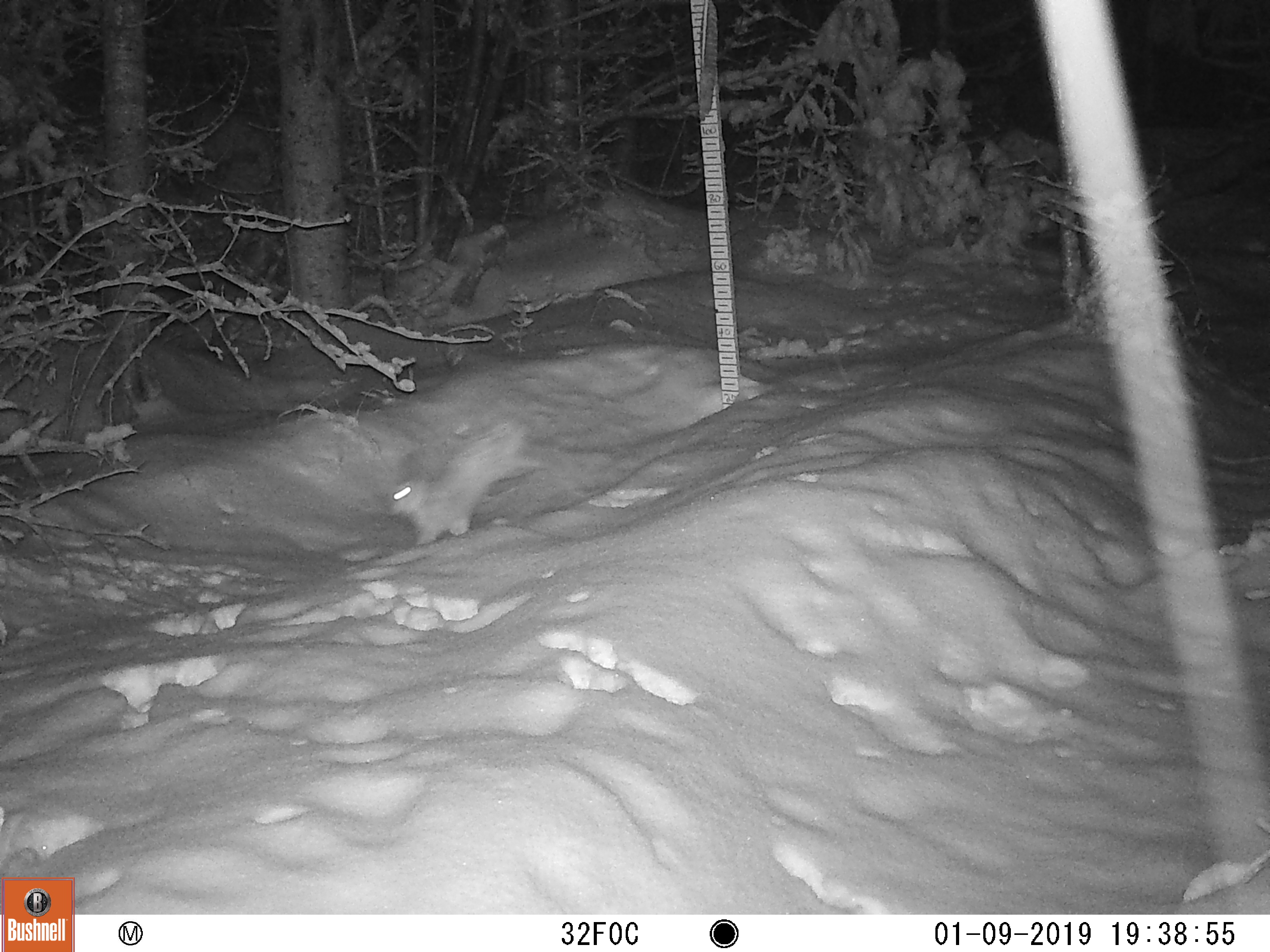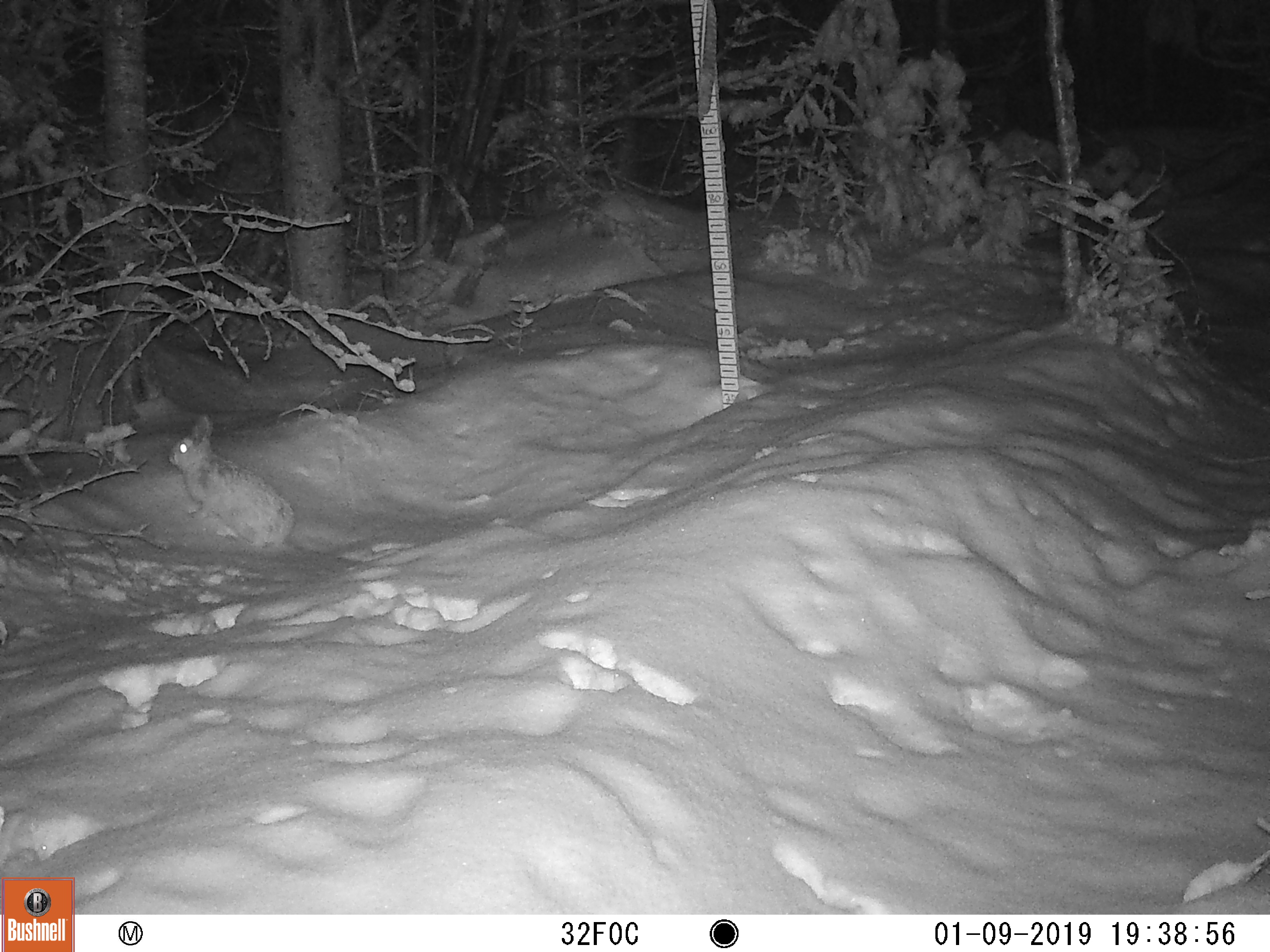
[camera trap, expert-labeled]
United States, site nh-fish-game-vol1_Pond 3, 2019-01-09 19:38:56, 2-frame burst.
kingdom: Animalia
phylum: Chordata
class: Mammalia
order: Lagomorpha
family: Leporidae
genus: Lepus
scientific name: Lepus americanus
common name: snowshoe hare